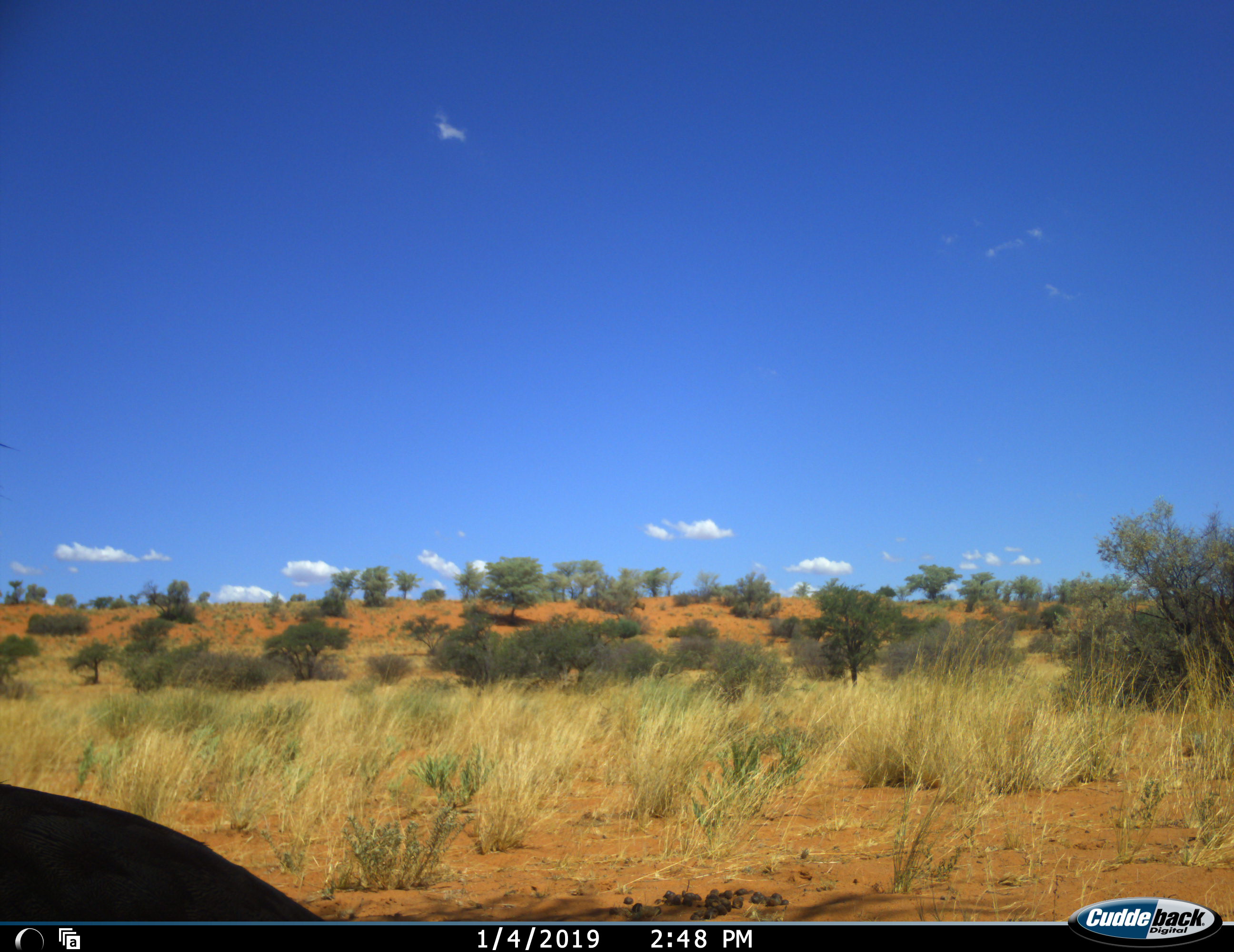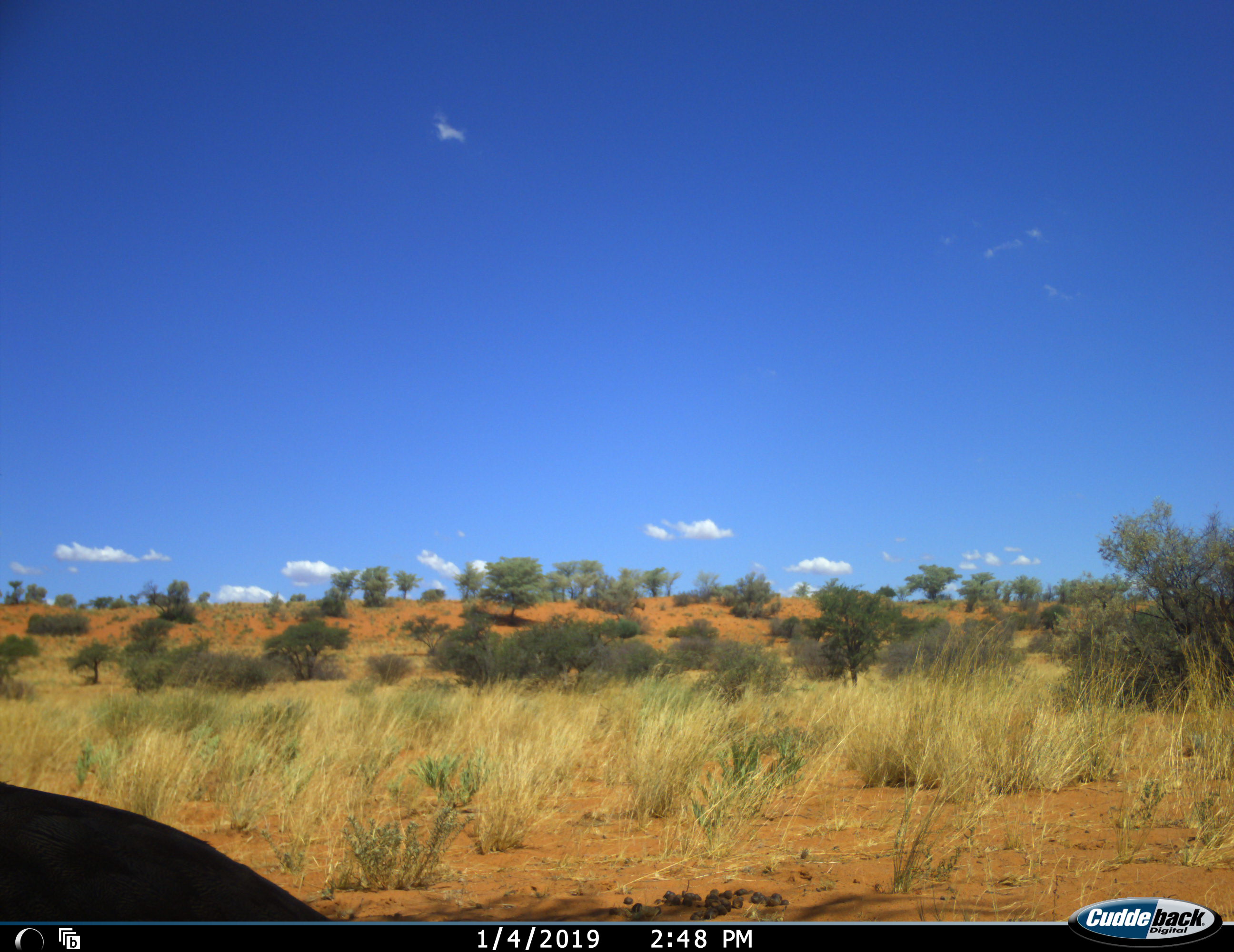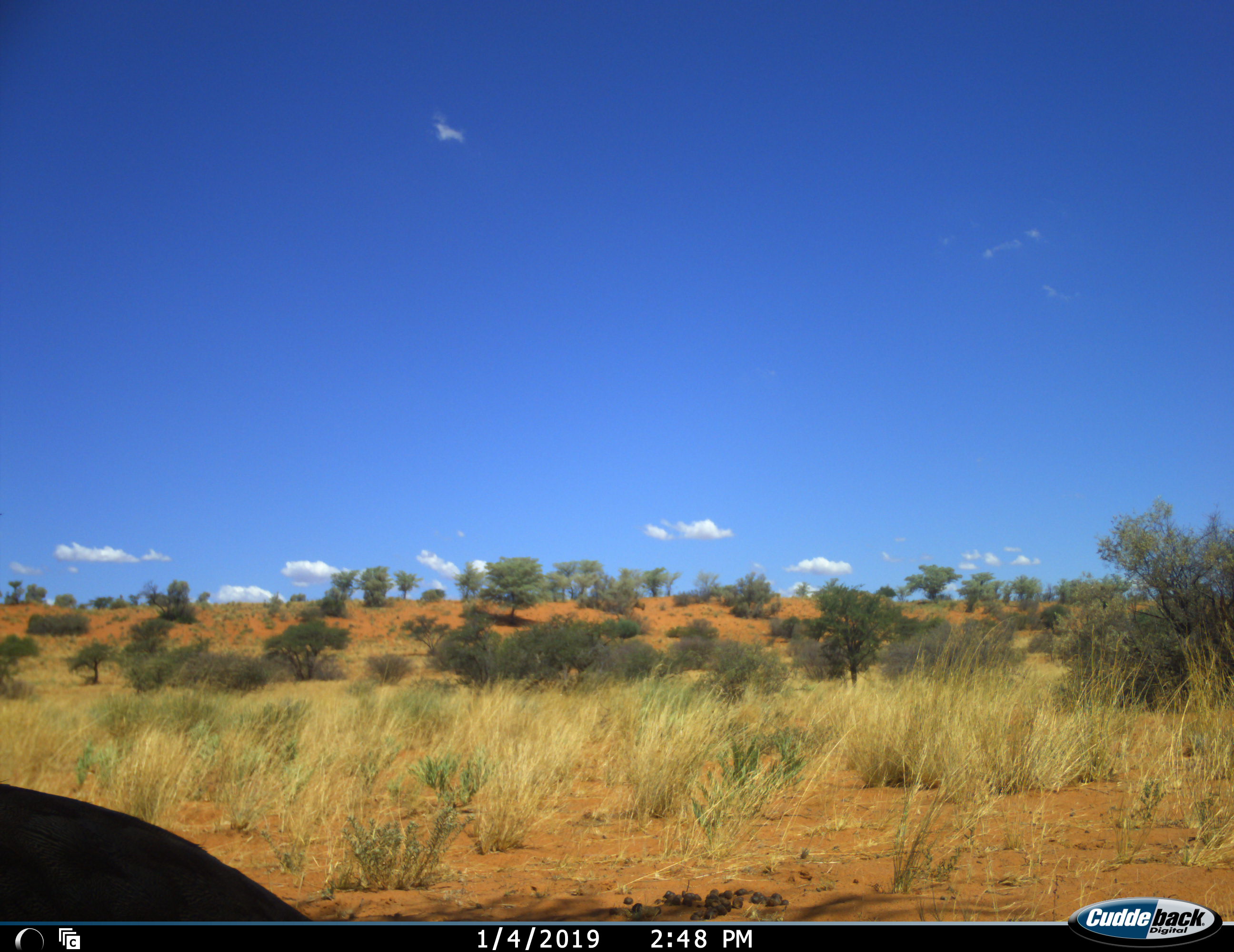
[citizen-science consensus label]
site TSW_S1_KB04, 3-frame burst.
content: unidentified animal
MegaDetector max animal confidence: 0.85